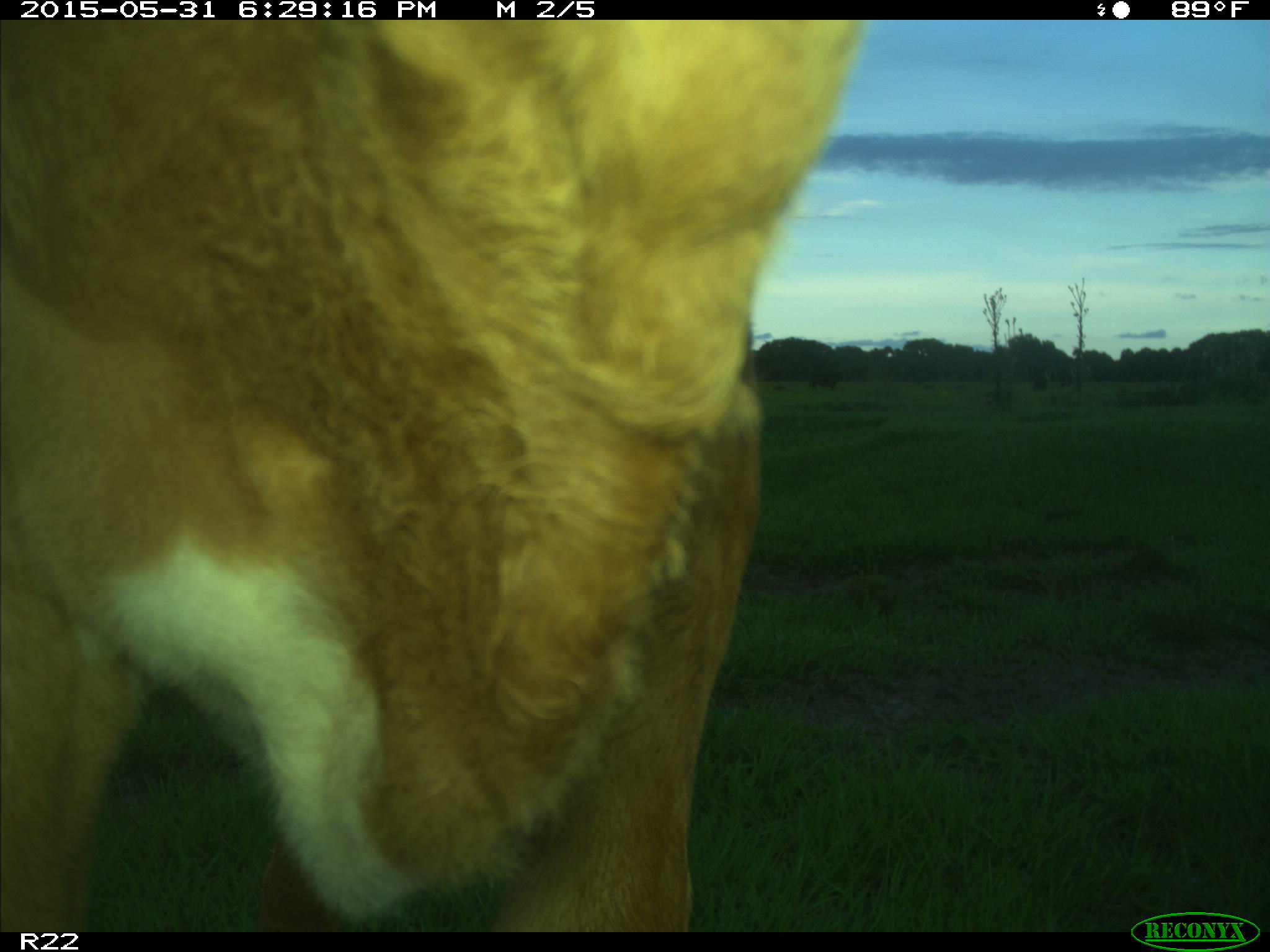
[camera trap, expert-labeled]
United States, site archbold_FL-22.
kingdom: Animalia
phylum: Chordata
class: Mammalia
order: Artiodactyla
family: Bovidae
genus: Bos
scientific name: Bos taurus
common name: domestic cow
Bos taurus (domestic cow).